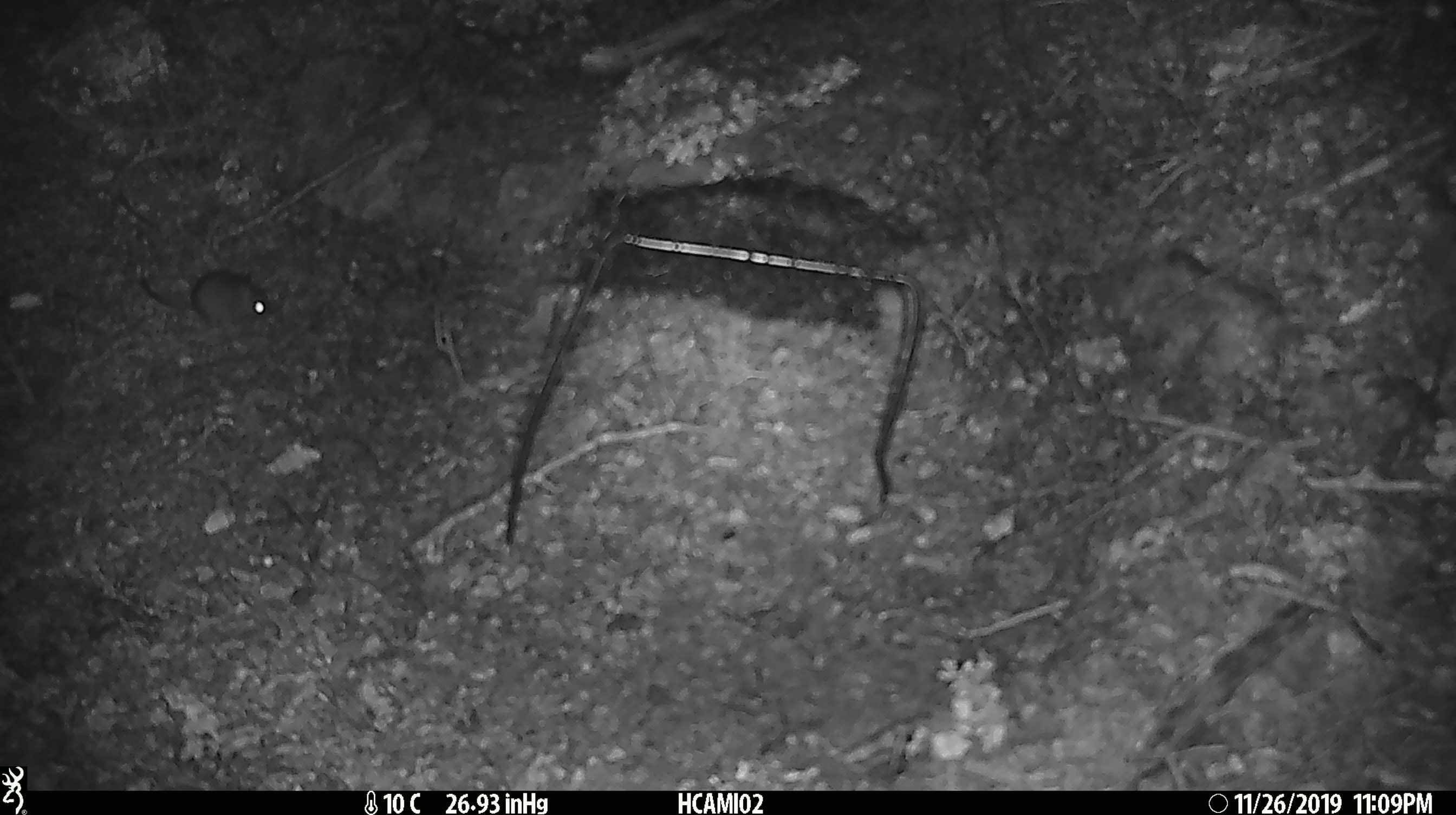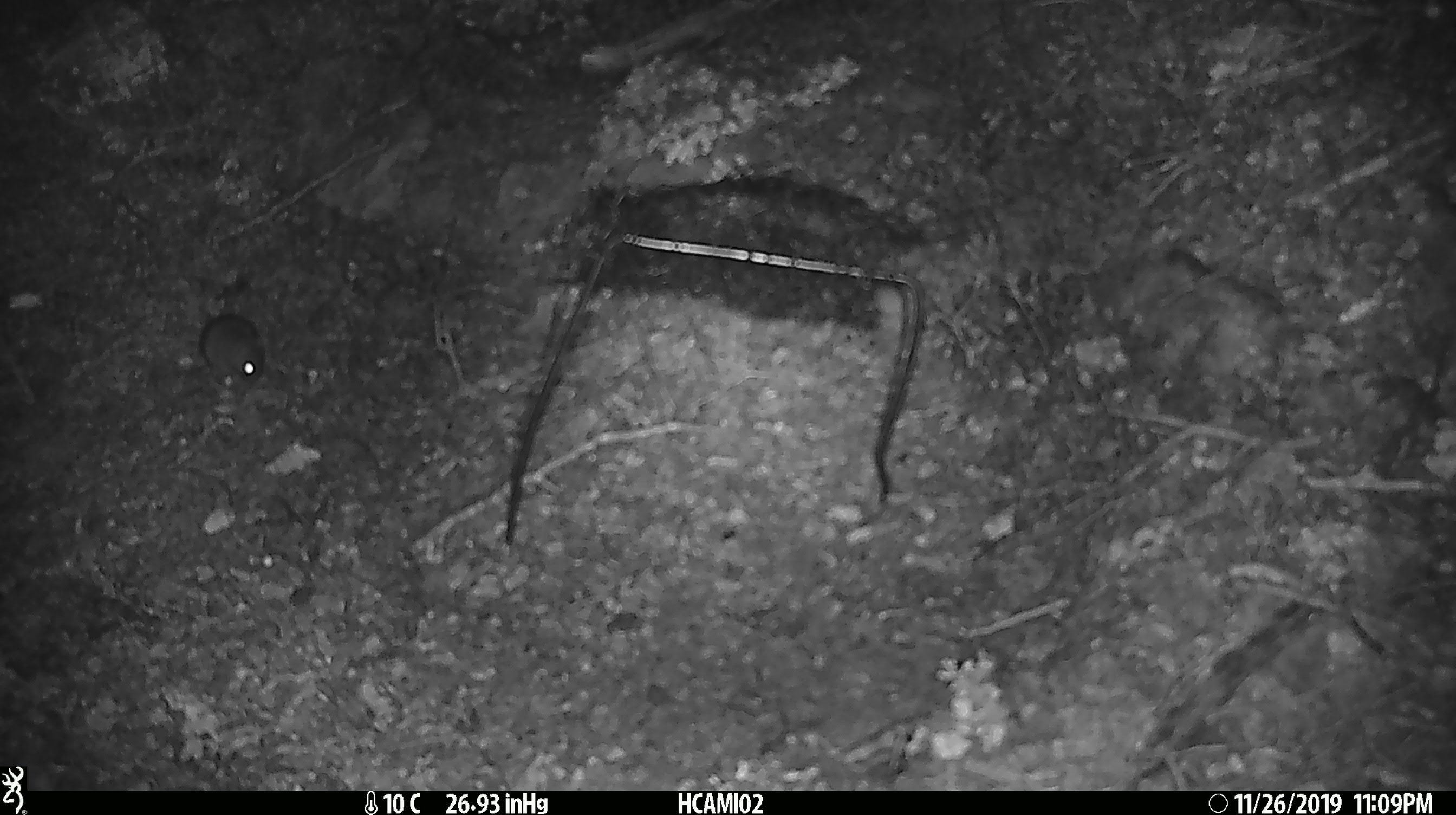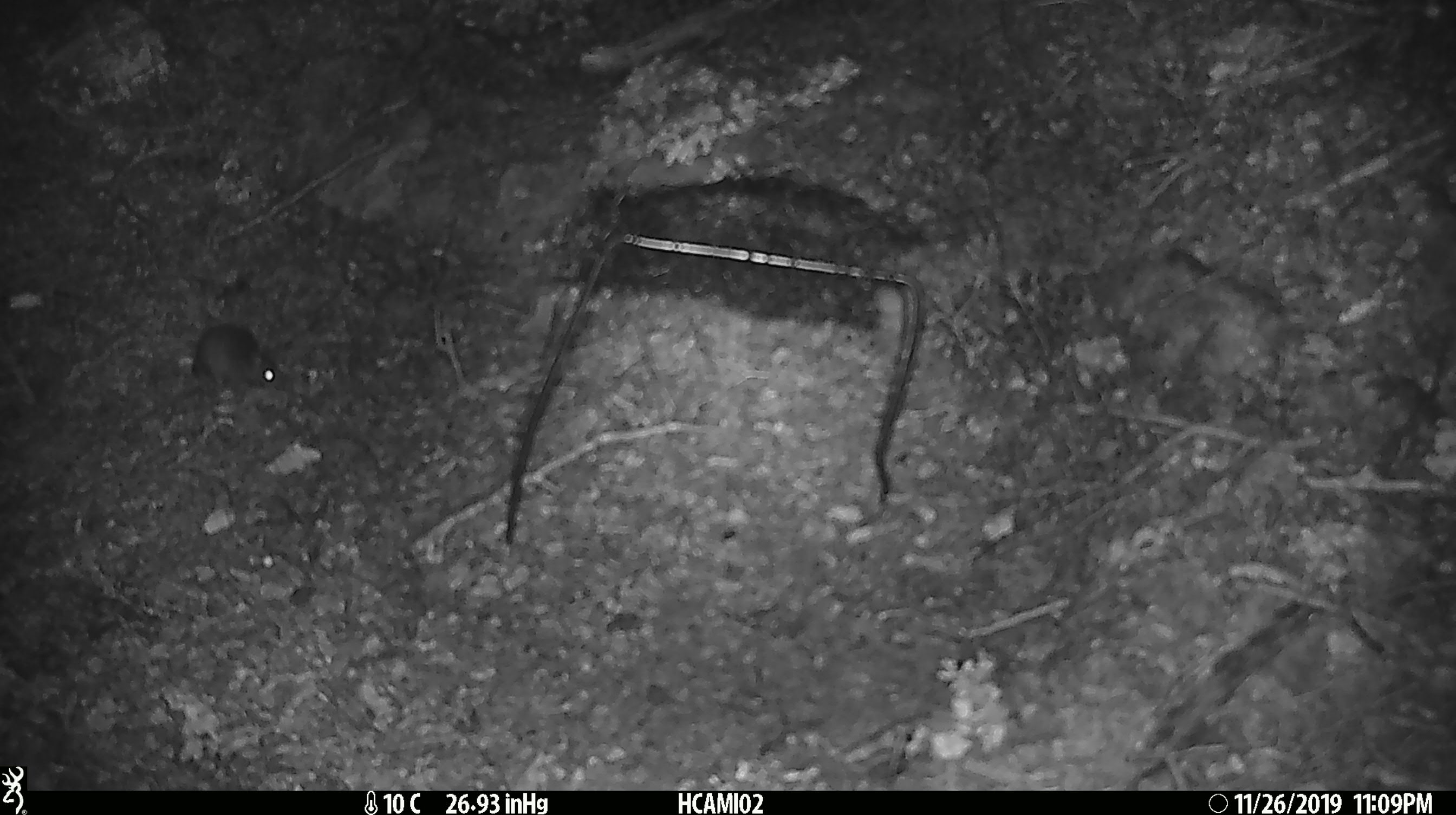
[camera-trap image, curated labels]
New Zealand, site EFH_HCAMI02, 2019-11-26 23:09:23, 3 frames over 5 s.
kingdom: Animalia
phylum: Chordata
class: Mammalia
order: Rodentia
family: Muridae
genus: Mus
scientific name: Mus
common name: mouse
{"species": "mouse (Mus)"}